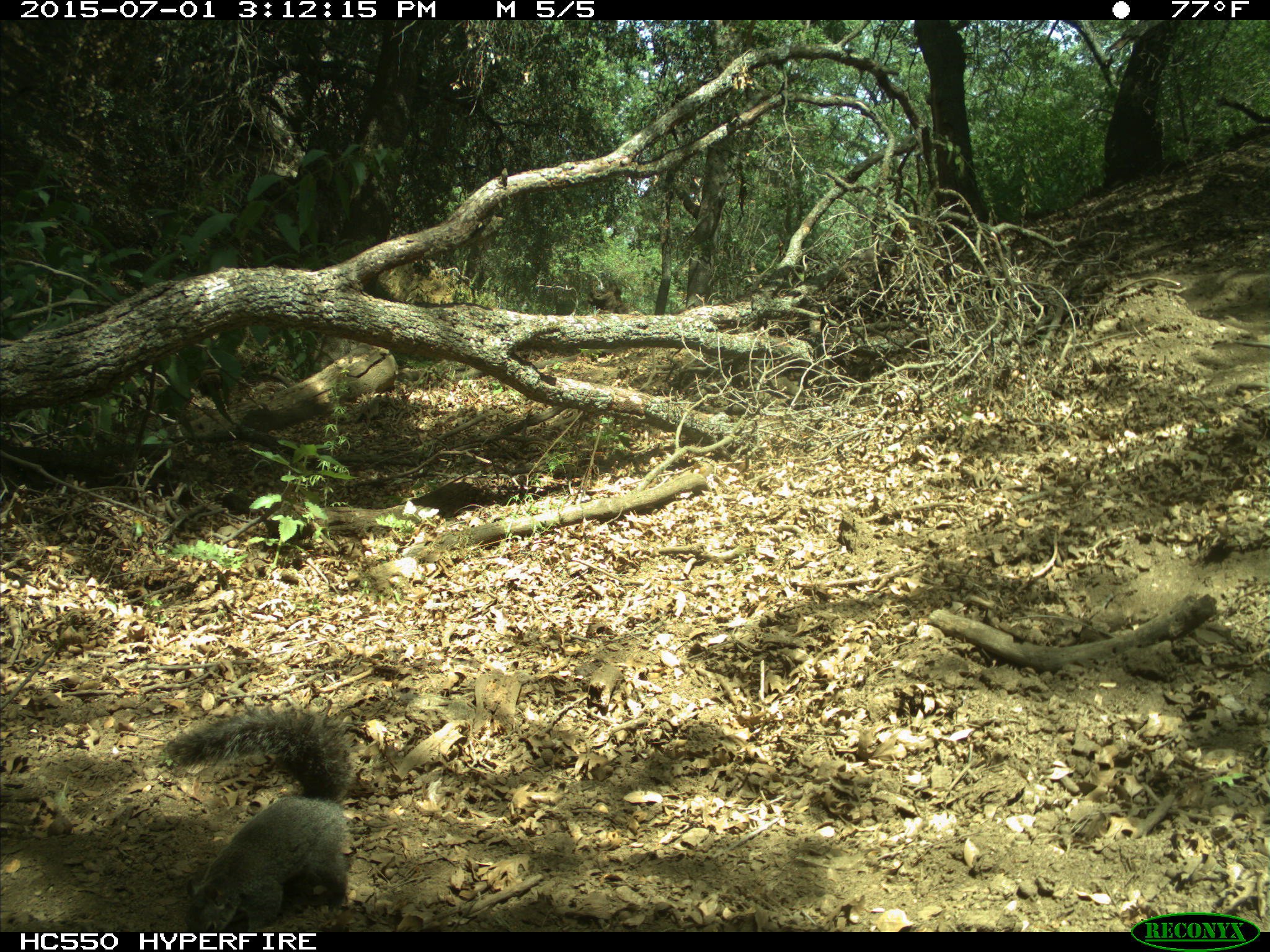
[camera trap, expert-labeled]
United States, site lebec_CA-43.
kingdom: Animalia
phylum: Chordata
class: Mammalia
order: Rodentia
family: Sciuridae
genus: Sciurus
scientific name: Sciurus carolinensis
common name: eastern gray squirrel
Sciurus carolinensis (eastern gray squirrel).